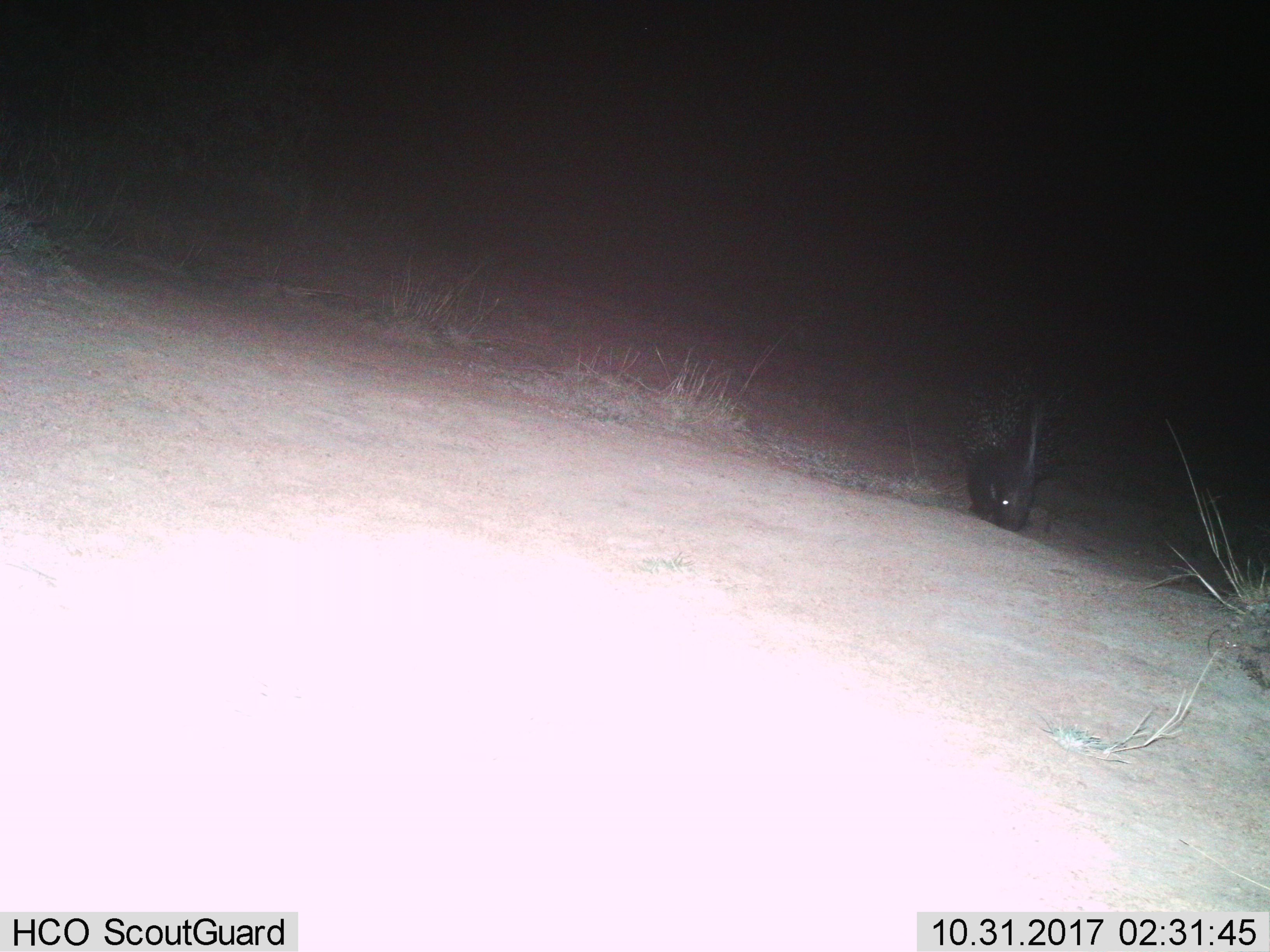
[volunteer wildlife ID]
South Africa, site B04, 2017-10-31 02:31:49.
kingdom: Animalia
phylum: Chordata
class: Mammalia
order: Rodentia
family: Hystricidae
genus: Hystrix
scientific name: Hystrix africaeaustralis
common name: cape porcupine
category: porcupine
Porcupine (cape porcupine) (Hystrix africaeaustralis), count 1. Behavior (volunteer vote fractions): standing 44%, resting 0%, moving 44%, interacting 0%. Young present (vote fraction): 0%. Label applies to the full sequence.